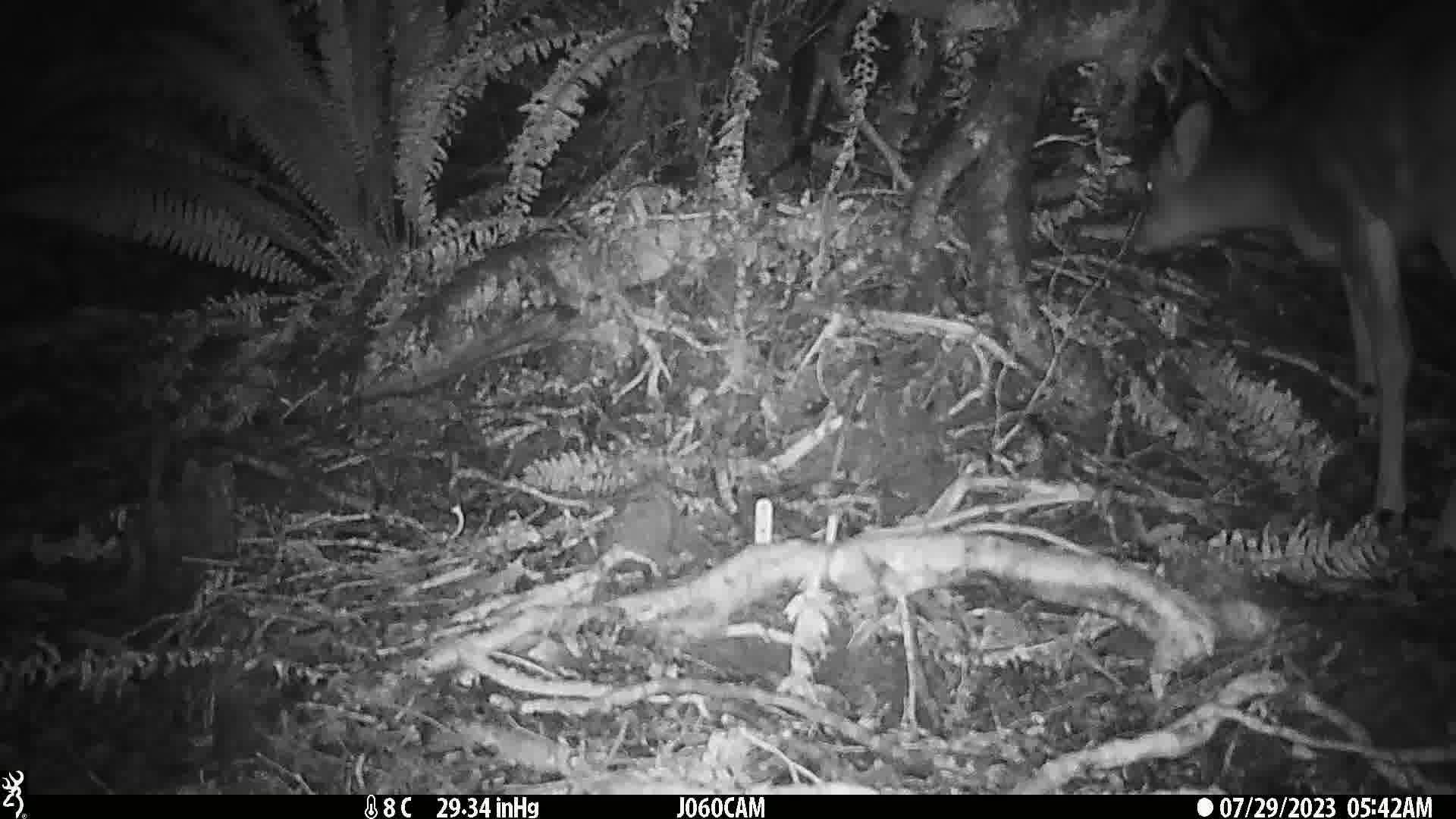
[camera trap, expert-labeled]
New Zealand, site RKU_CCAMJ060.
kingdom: Animalia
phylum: Chordata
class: Mammalia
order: Artiodactyla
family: Cervidae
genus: Odocoileus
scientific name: Odocoileus virginianus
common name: white-tailed deer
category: white tailed deer